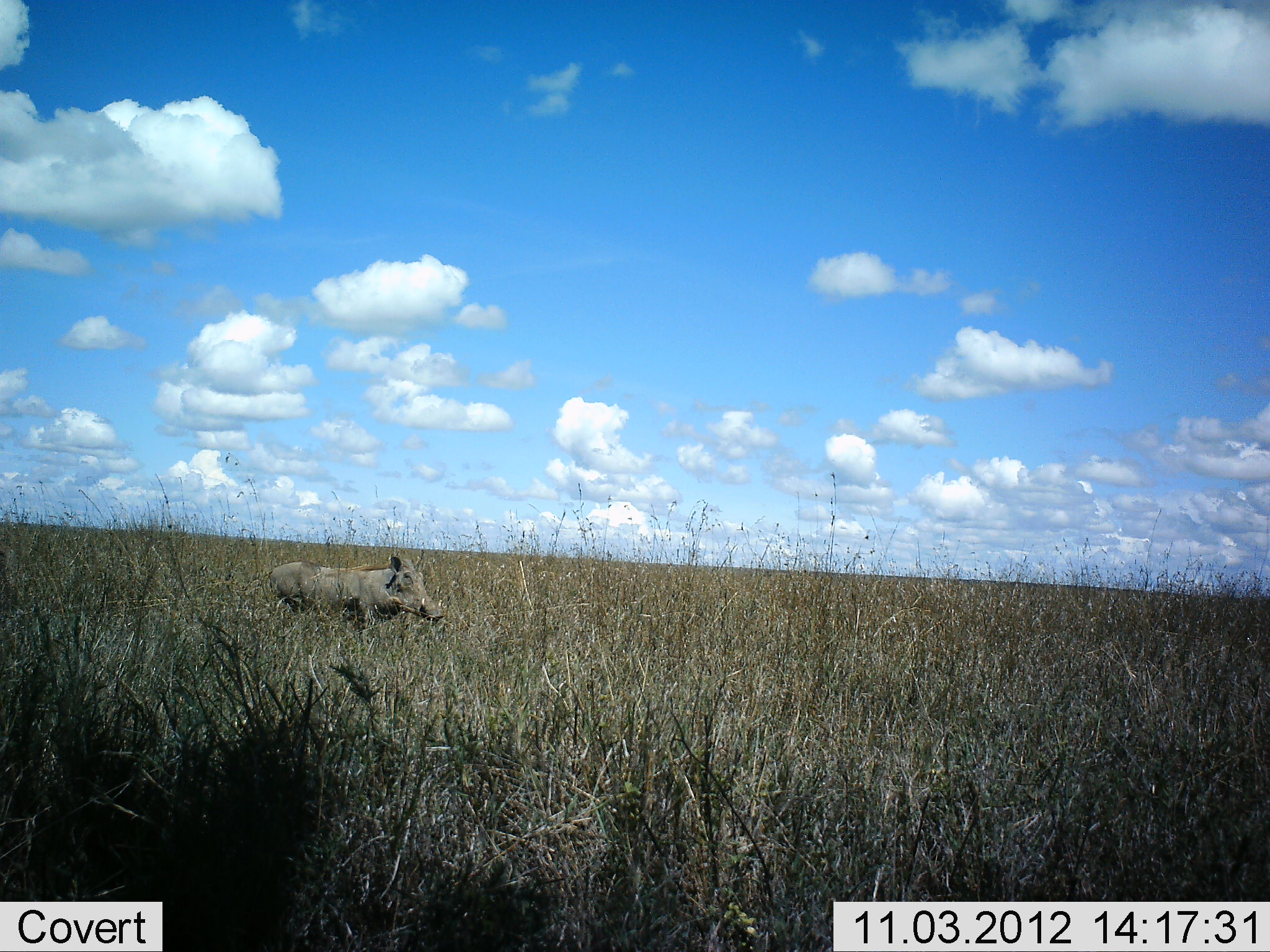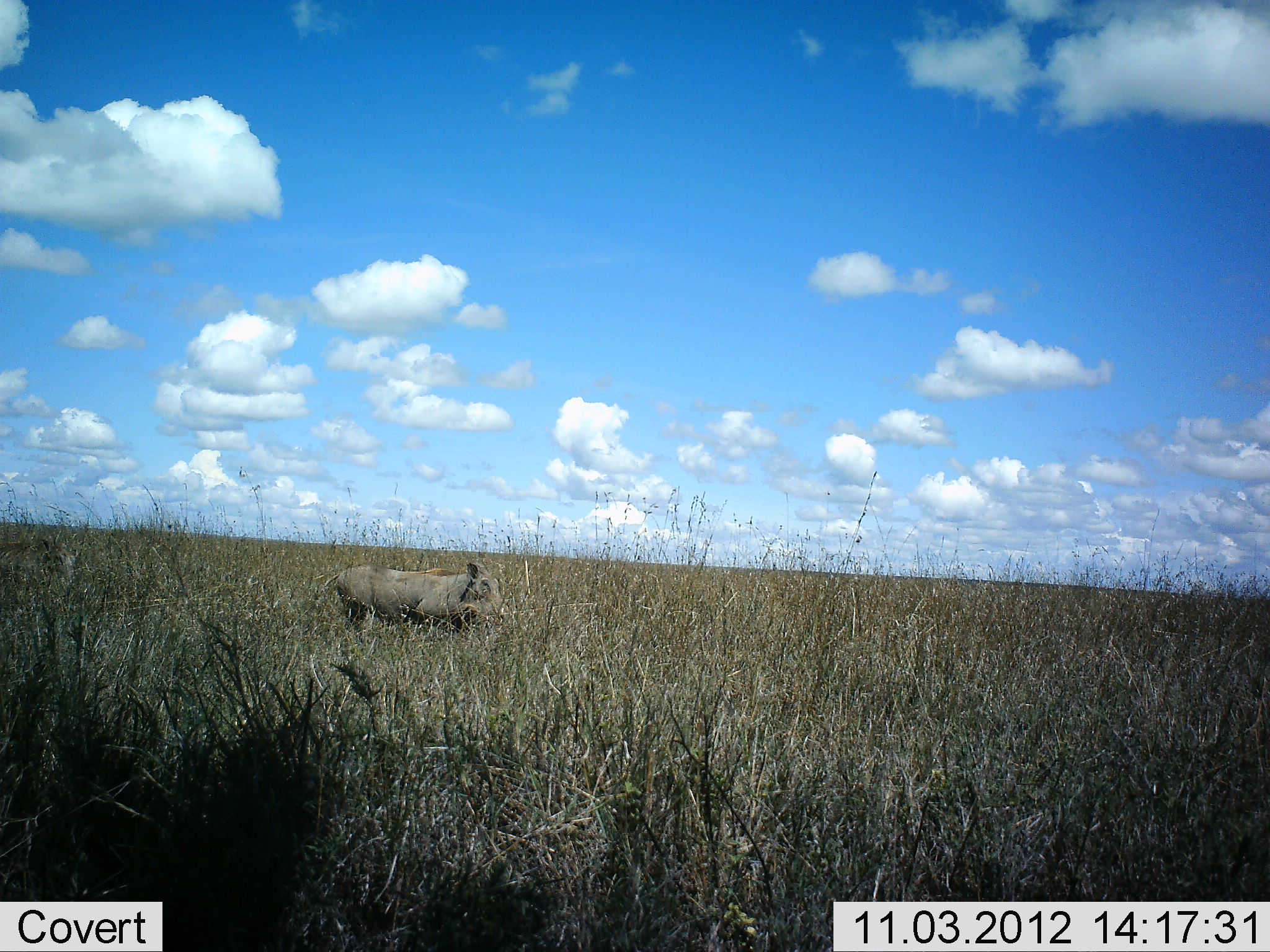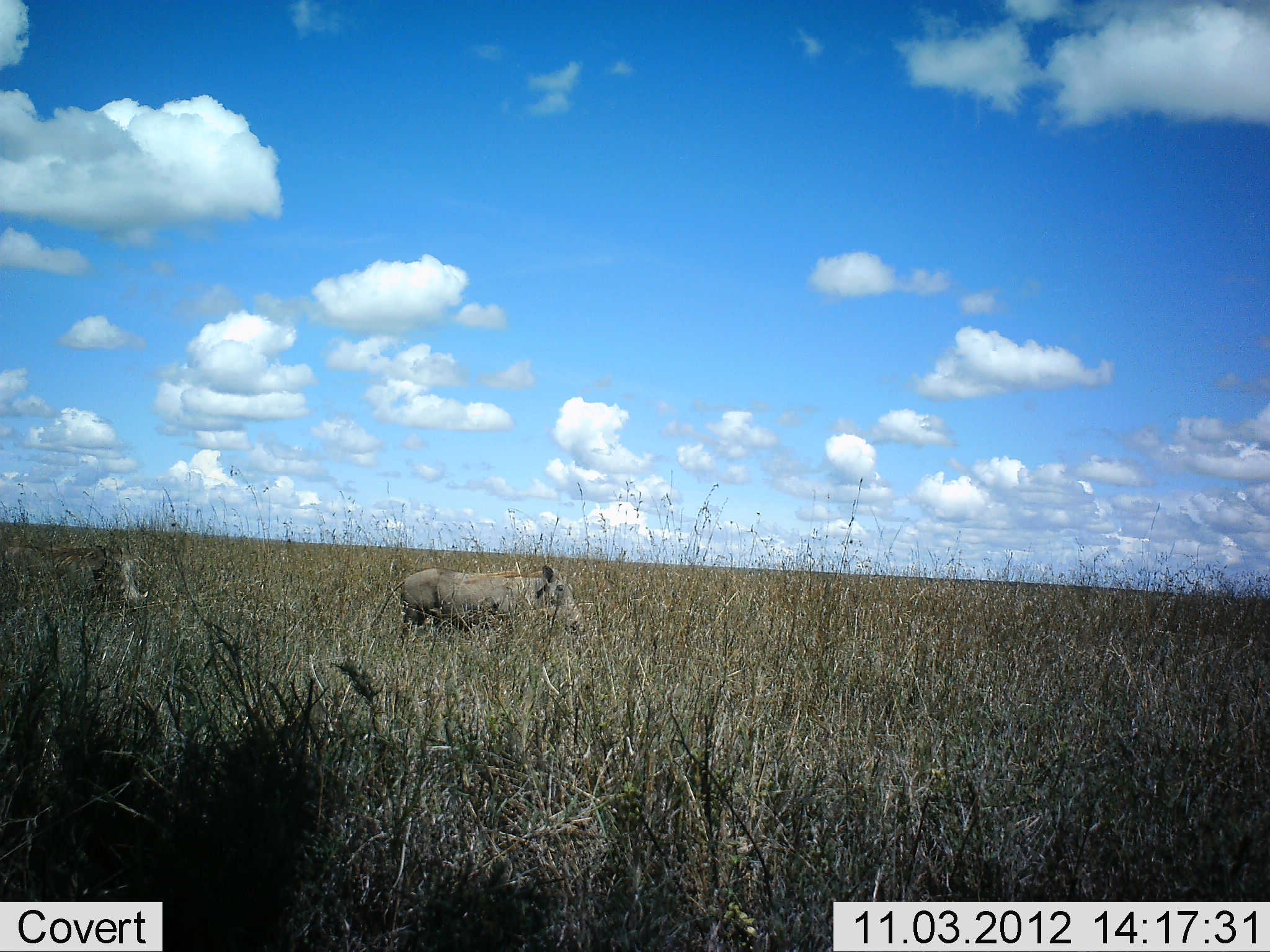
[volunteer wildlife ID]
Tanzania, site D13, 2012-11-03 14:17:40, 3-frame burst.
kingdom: Animalia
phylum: Chordata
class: Mammalia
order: Artiodactyla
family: Suidae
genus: Phacochoerus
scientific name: Phacochoerus africanus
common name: warthog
Warthog (Phacochoerus africanus), count 2. Behavior (volunteer vote fractions): standing 0%, resting 0%, moving 90%, interacting 0%. Young present (vote fraction): 0%. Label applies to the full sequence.